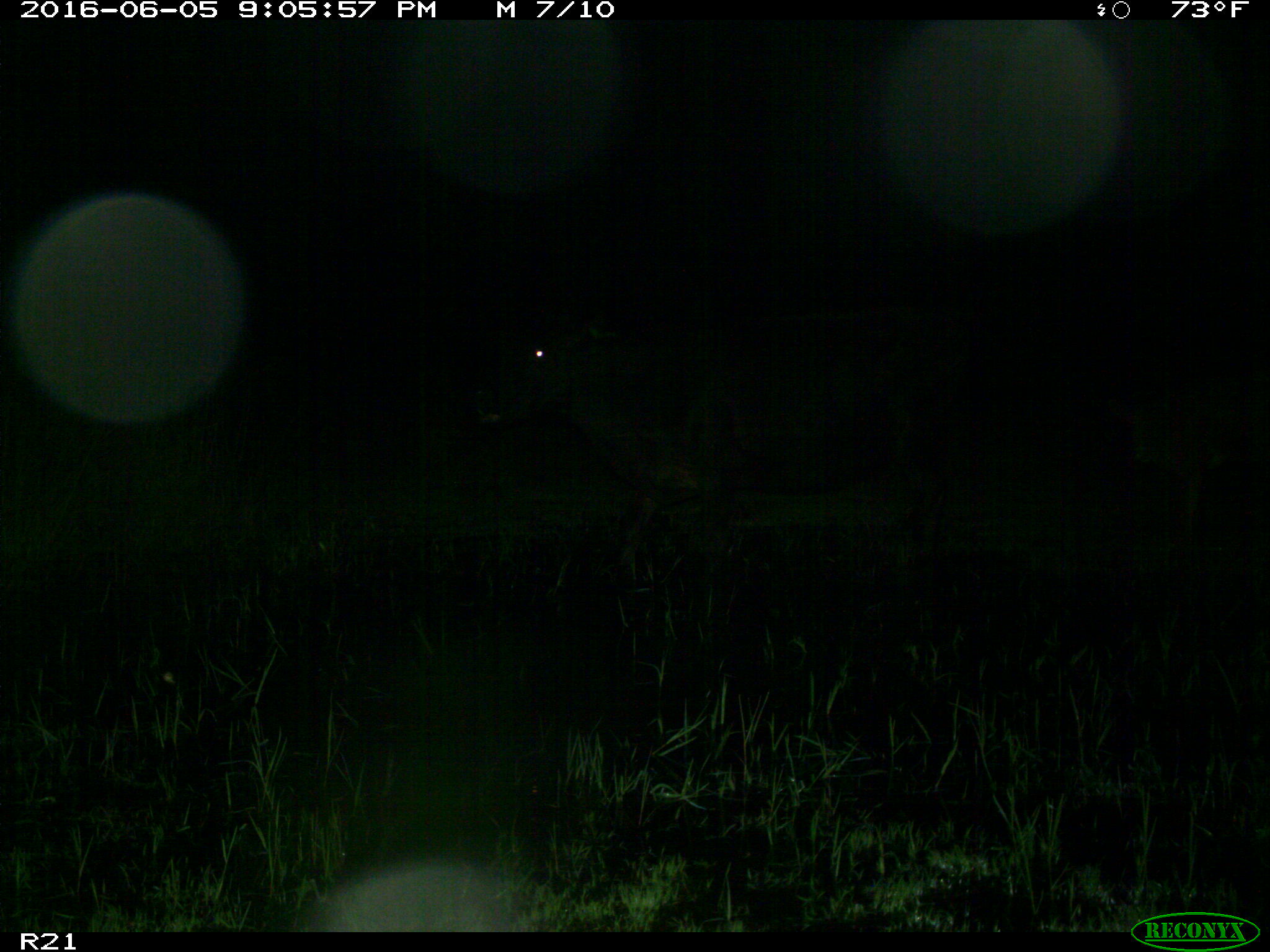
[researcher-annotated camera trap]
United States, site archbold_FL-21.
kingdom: Animalia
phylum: Chordata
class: Mammalia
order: Artiodactyla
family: Bovidae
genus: Bos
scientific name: Bos taurus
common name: domestic cow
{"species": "Bos taurus (domestic cow)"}